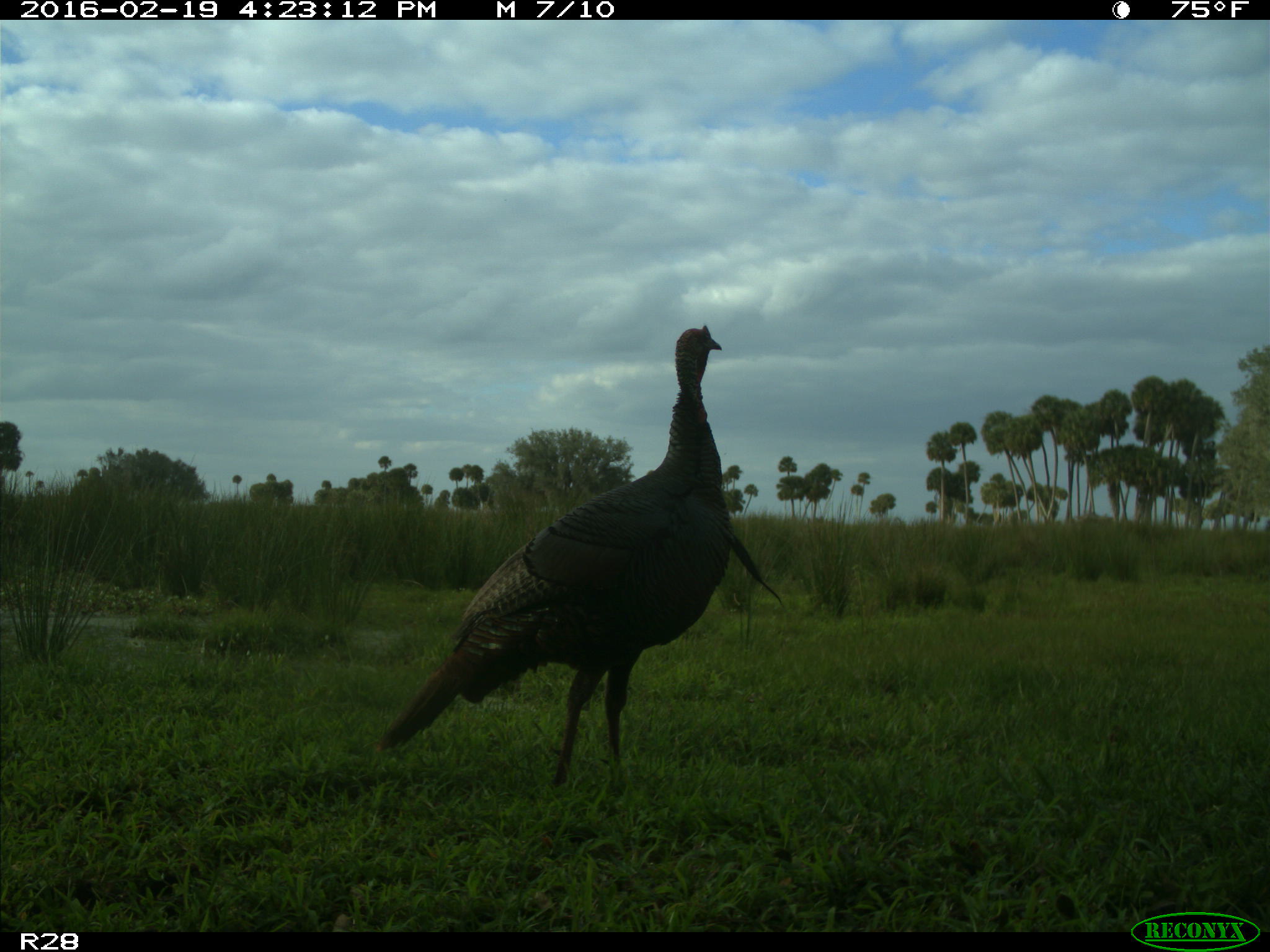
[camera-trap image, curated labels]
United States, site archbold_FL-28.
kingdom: Animalia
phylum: Chordata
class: Aves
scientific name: Aves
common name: birds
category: unidentified bird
Unidentified bird (birds) (Aves).